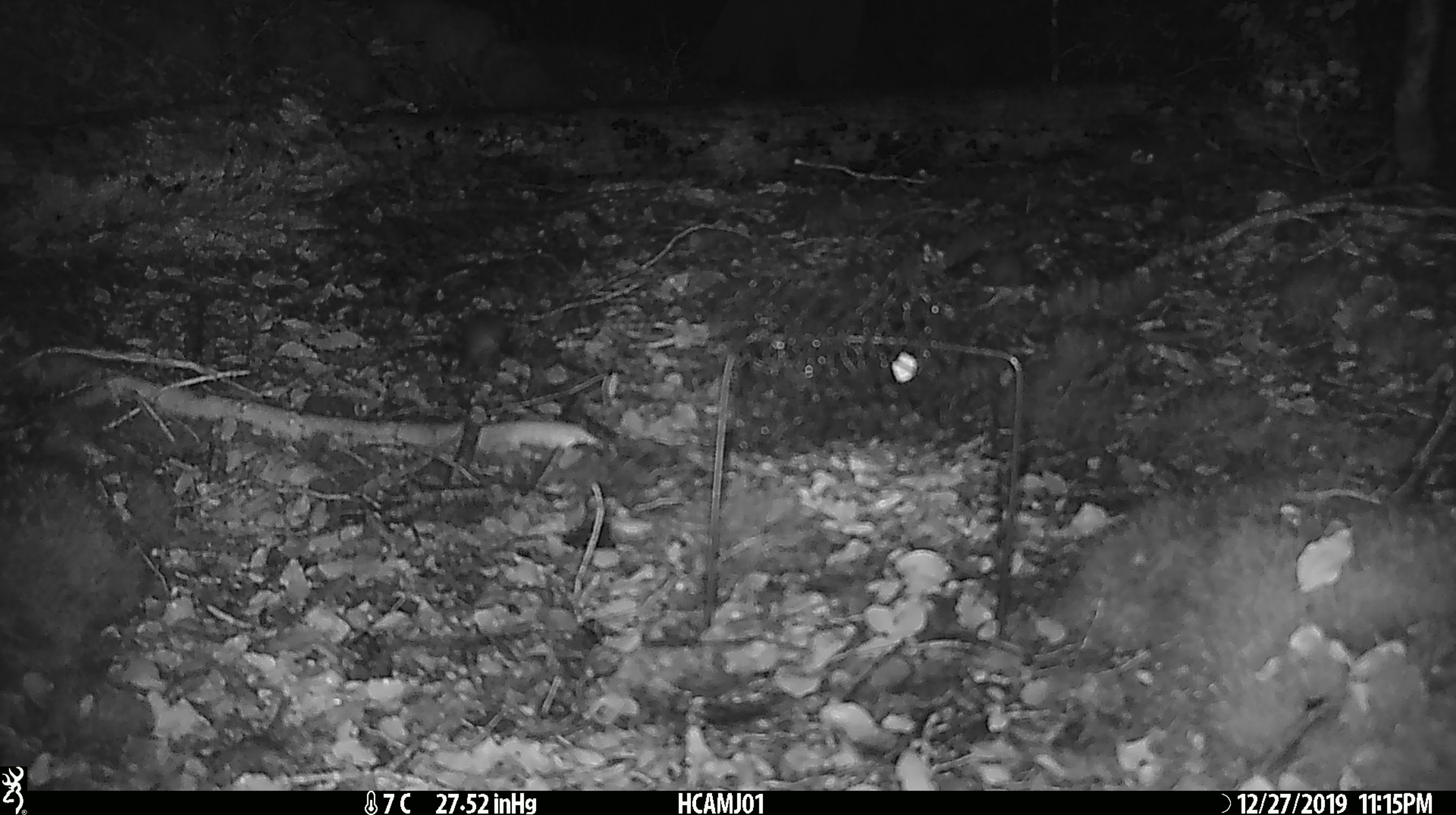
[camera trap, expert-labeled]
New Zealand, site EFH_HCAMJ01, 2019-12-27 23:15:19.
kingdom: Animalia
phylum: Chordata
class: Mammalia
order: Rodentia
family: Muridae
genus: Mus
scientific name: Mus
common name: mouse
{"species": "mouse (Mus)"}